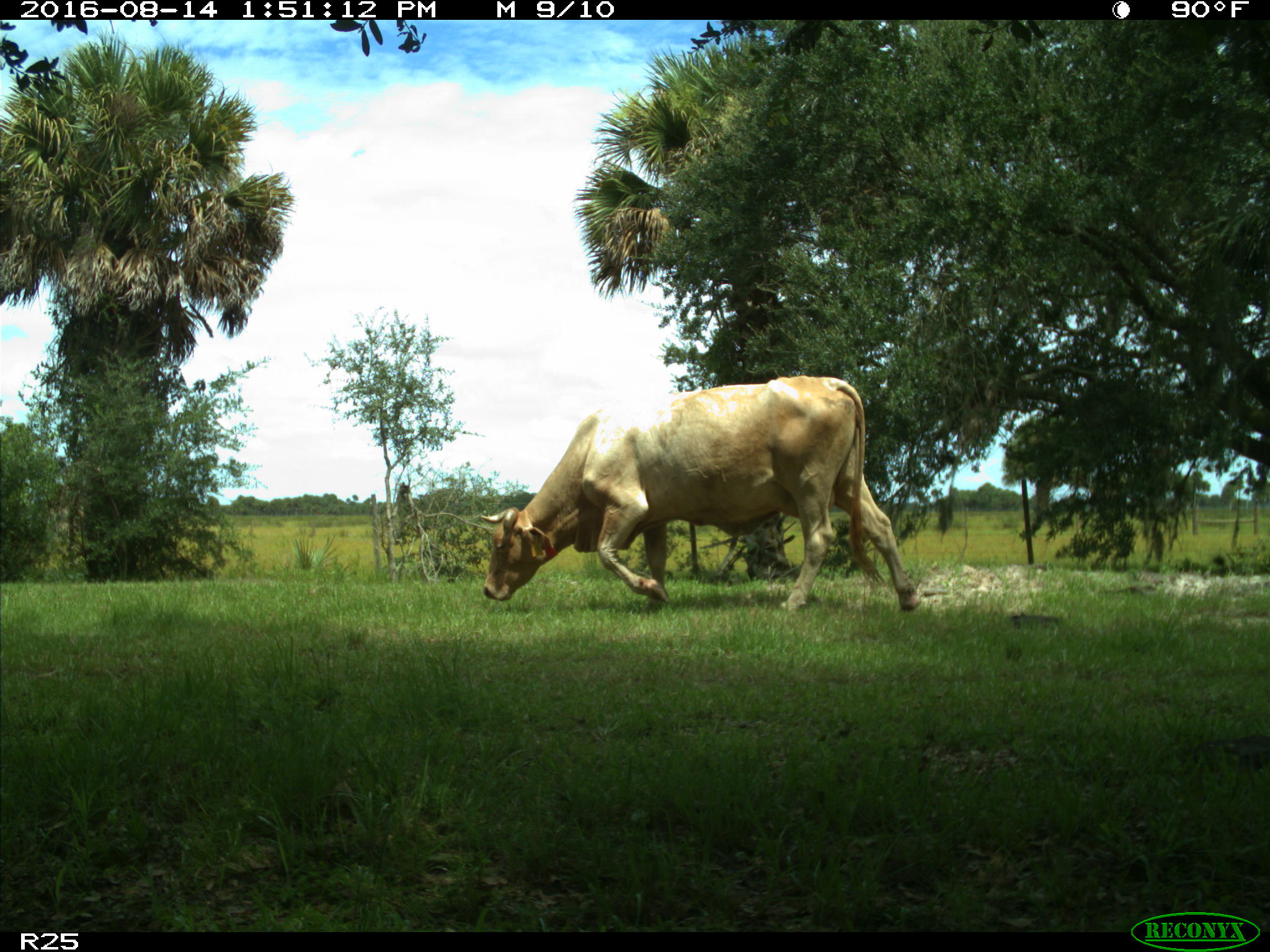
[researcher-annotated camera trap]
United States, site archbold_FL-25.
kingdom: Animalia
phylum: Chordata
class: Mammalia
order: Artiodactyla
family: Bovidae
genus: Bos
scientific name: Bos taurus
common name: domestic cow